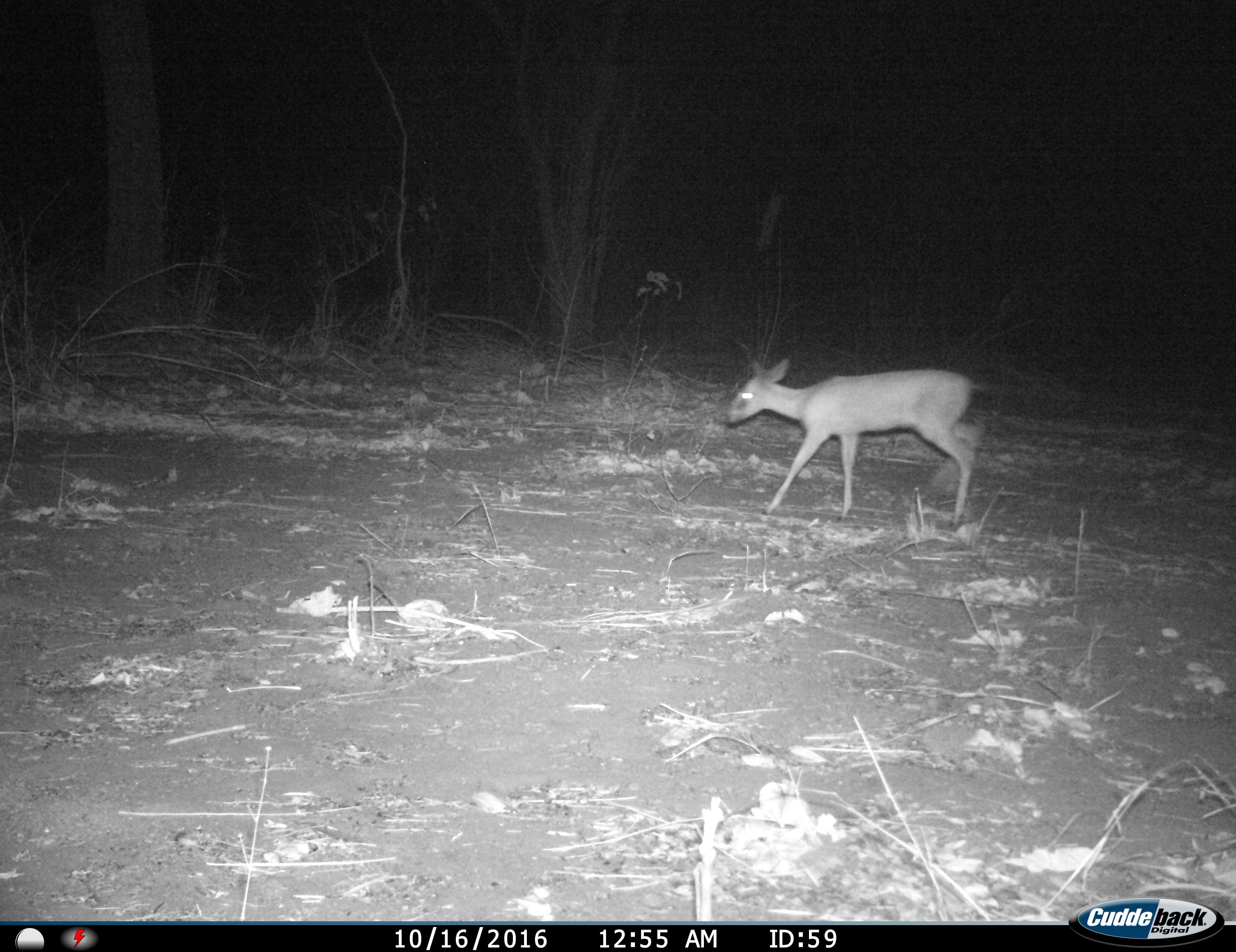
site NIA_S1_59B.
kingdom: Animalia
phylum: Chordata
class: Mammalia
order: Artiodactyla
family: Bovidae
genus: Sylvicapra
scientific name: Sylvicapra grimmia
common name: common duiker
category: duikercommongrey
Duikercommongrey (common duiker) (Sylvicapra grimmia), count 1. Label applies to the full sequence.